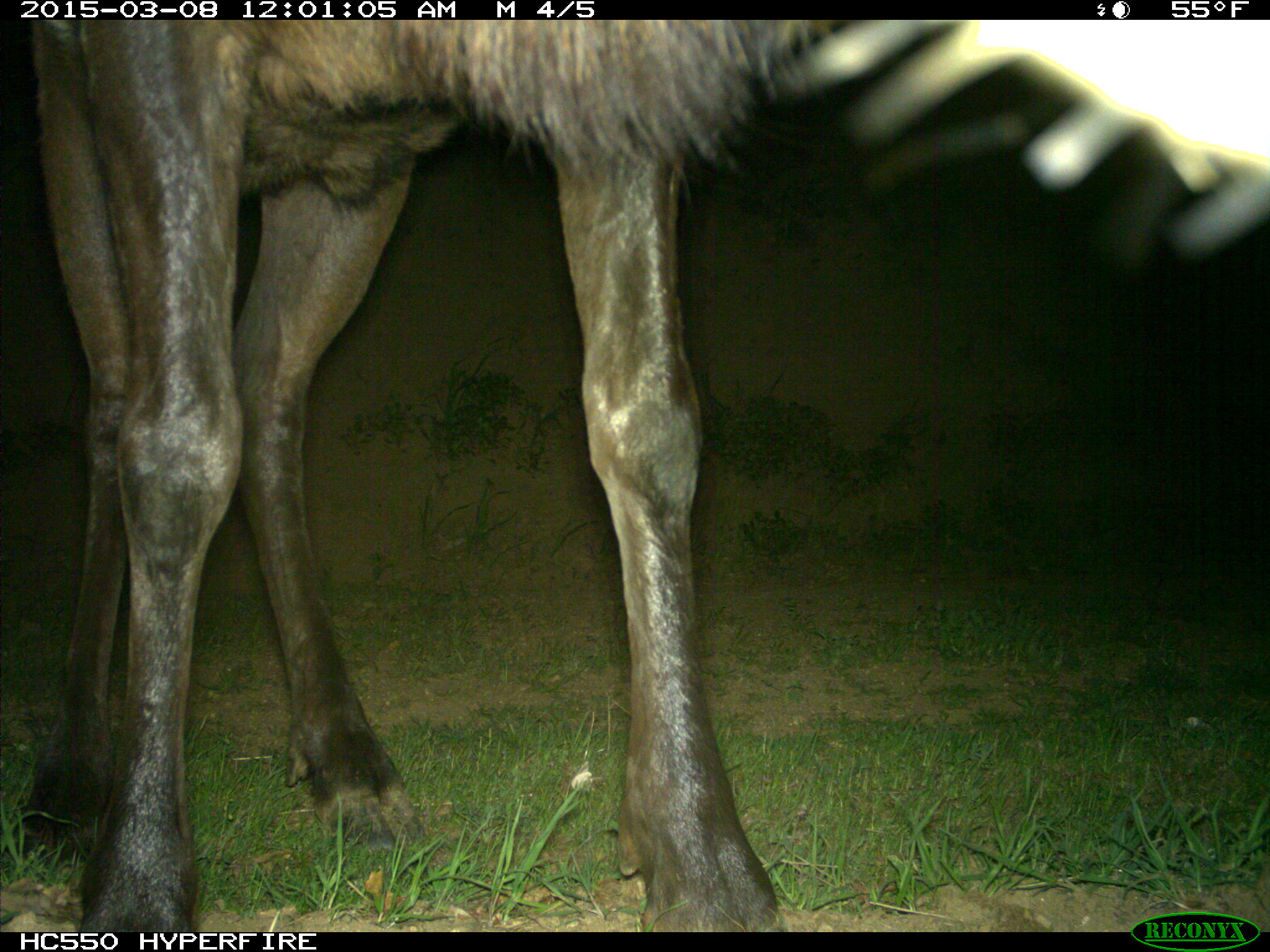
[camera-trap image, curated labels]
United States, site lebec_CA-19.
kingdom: Animalia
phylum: Chordata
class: Mammalia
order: Artiodactyla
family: Cervidae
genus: Cervus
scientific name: Cervus canadensis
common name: elk